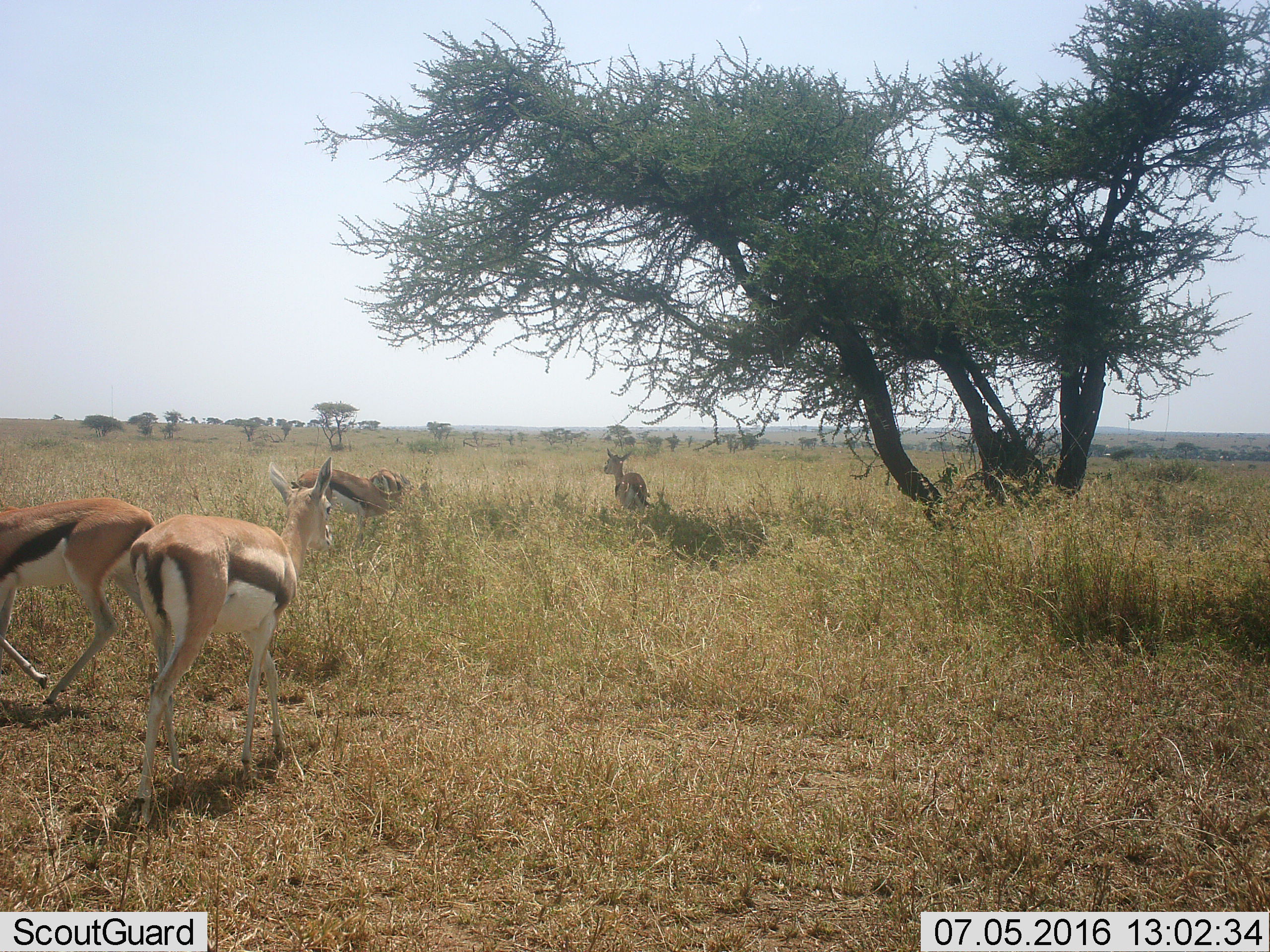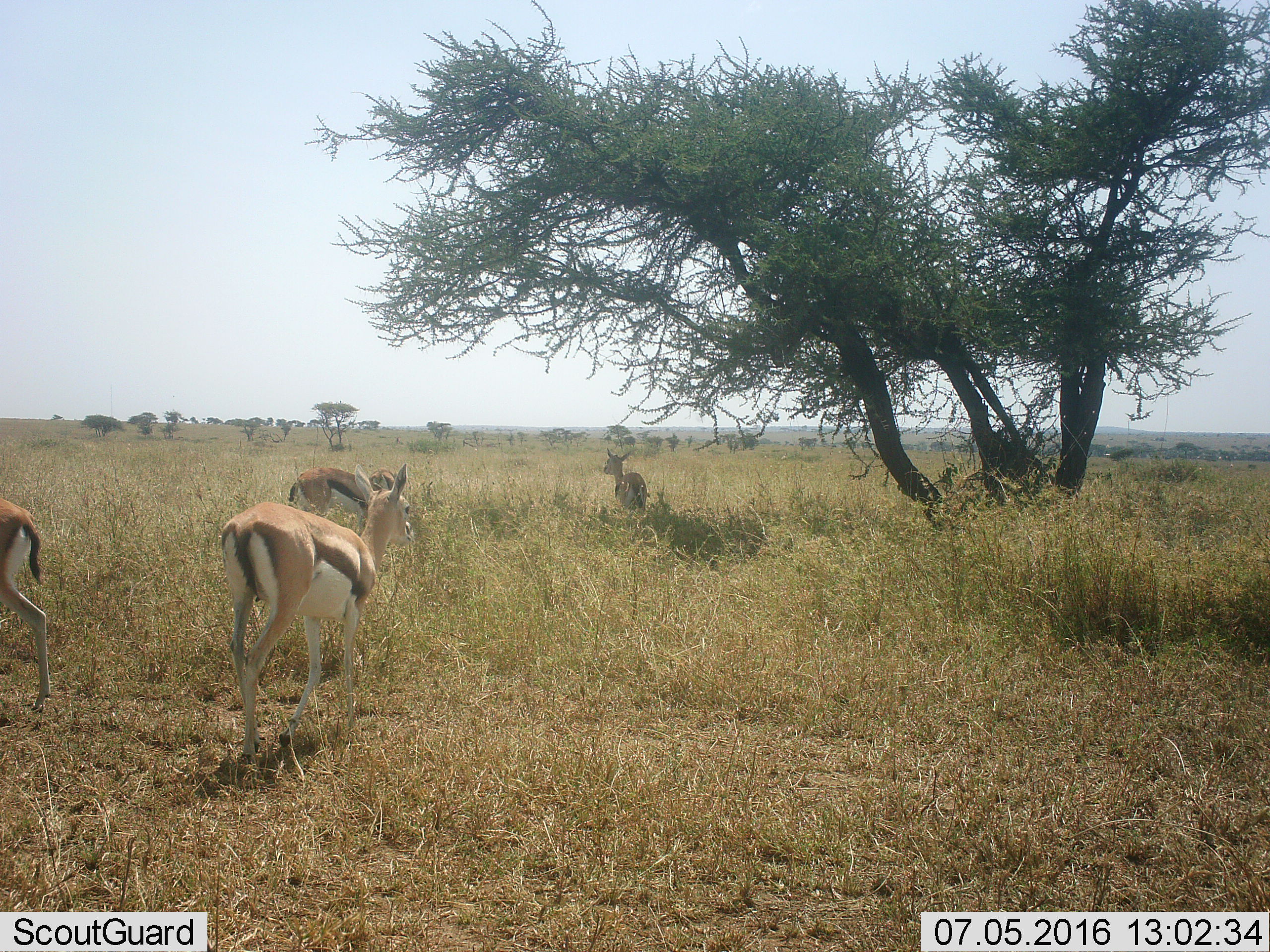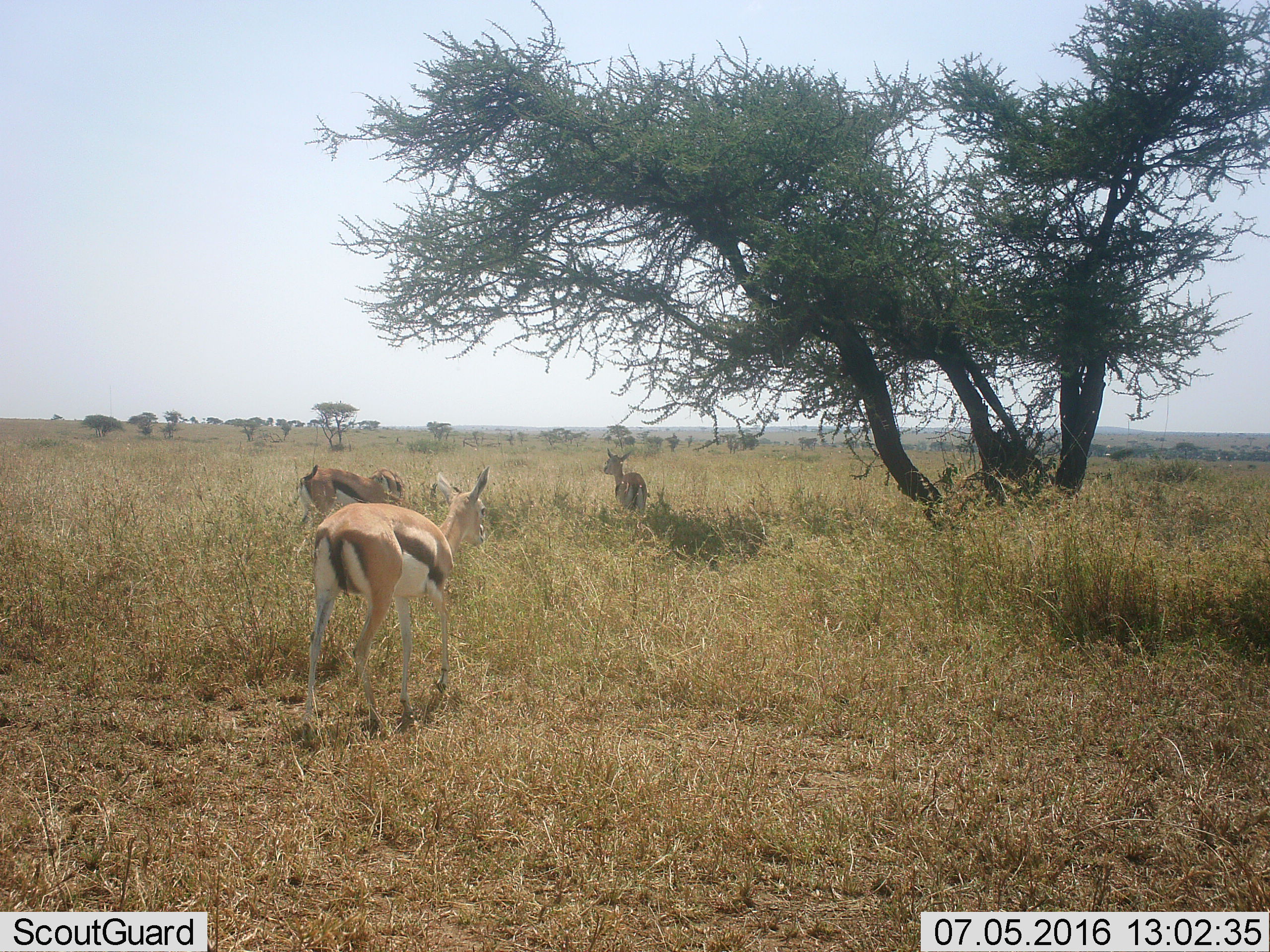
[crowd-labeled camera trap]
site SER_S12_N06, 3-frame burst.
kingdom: Animalia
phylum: Chordata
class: Mammalia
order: Artiodactyla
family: Bovidae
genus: Eudorcas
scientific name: Eudorcas thomsonii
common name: thomson's gazelle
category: gazellethomsons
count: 5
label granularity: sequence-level